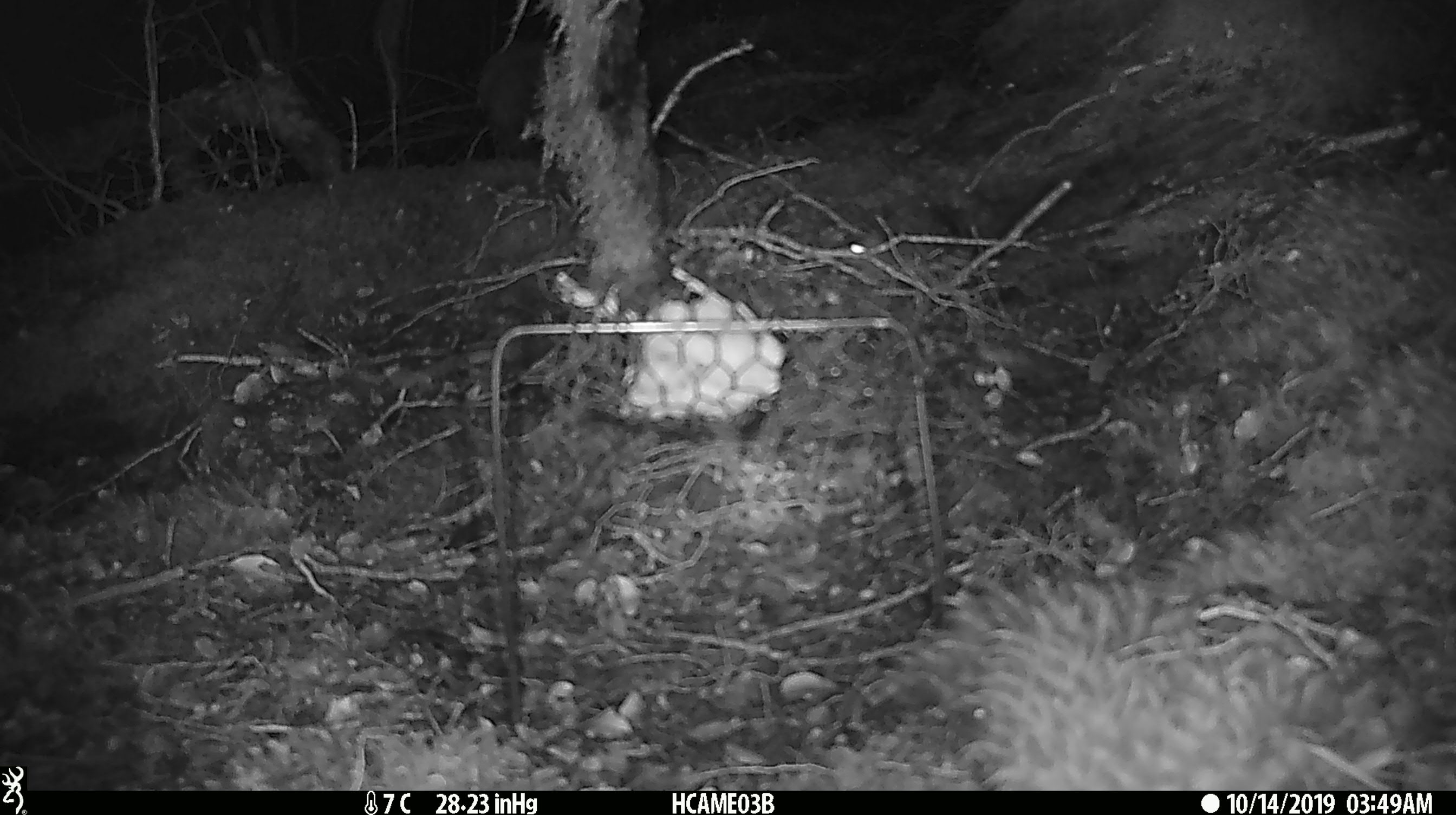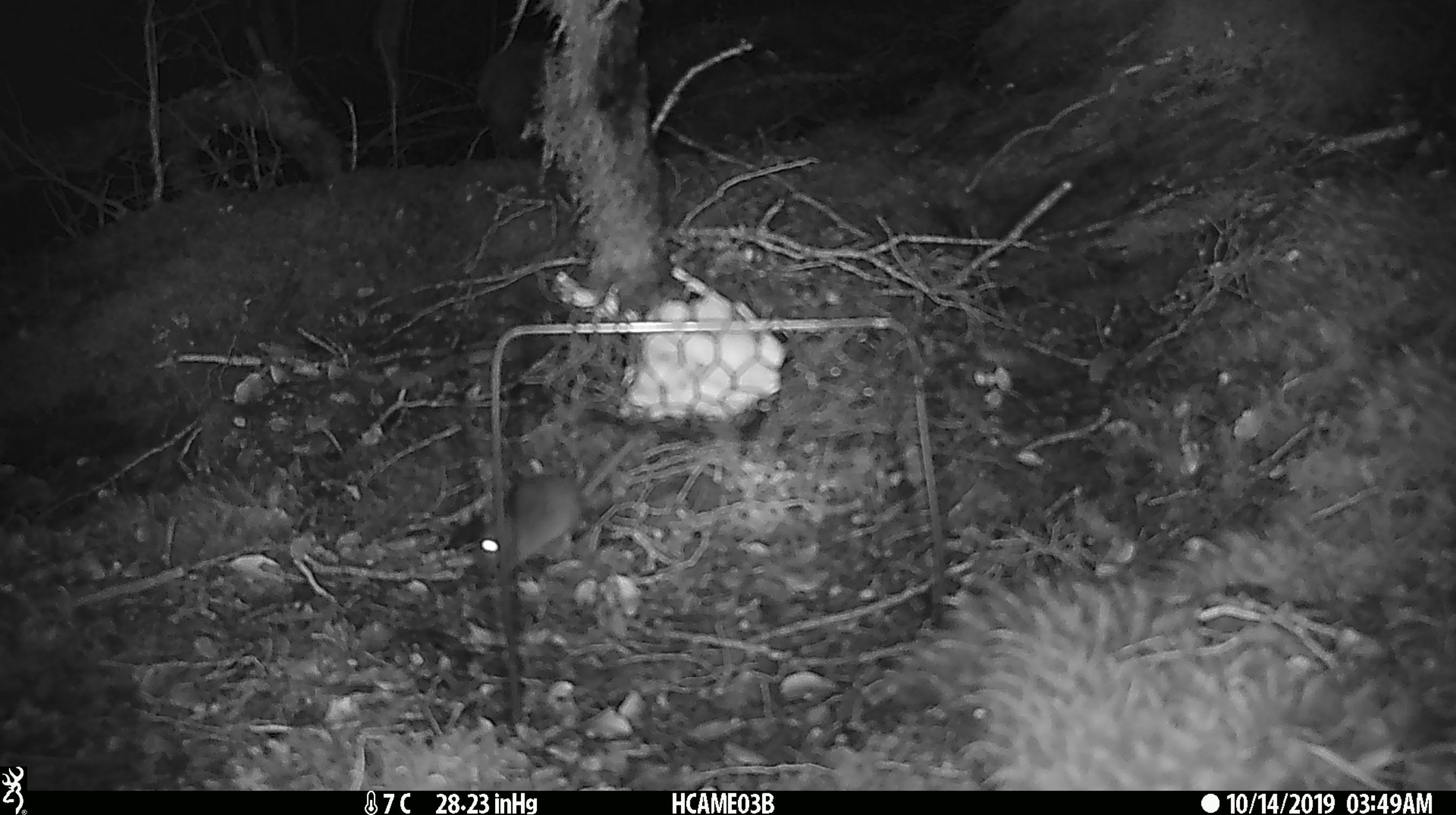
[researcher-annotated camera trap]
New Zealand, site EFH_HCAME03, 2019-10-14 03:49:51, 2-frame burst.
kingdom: Animalia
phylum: Chordata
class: Mammalia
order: Rodentia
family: Muridae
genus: Mus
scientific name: Mus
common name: mouse